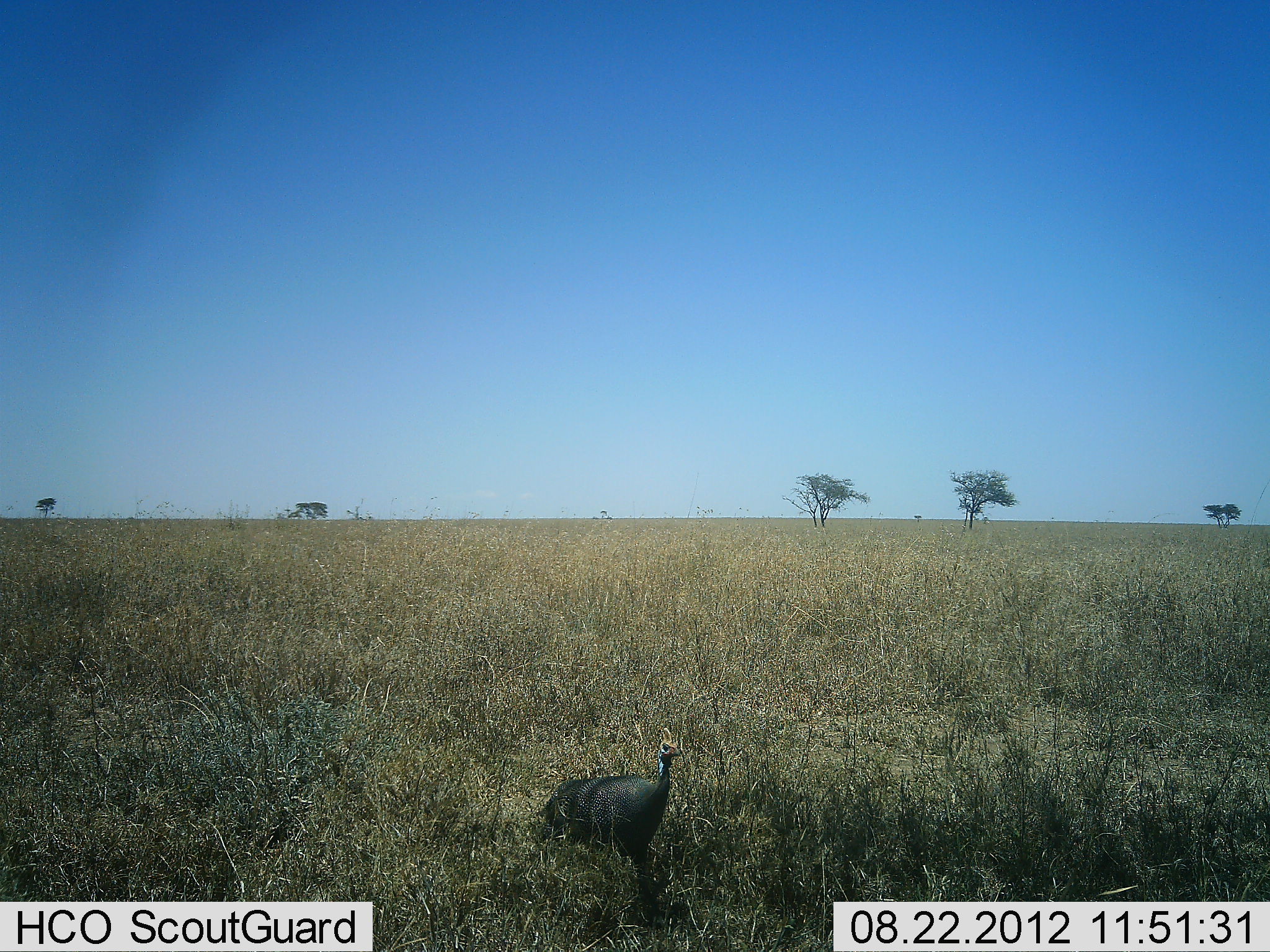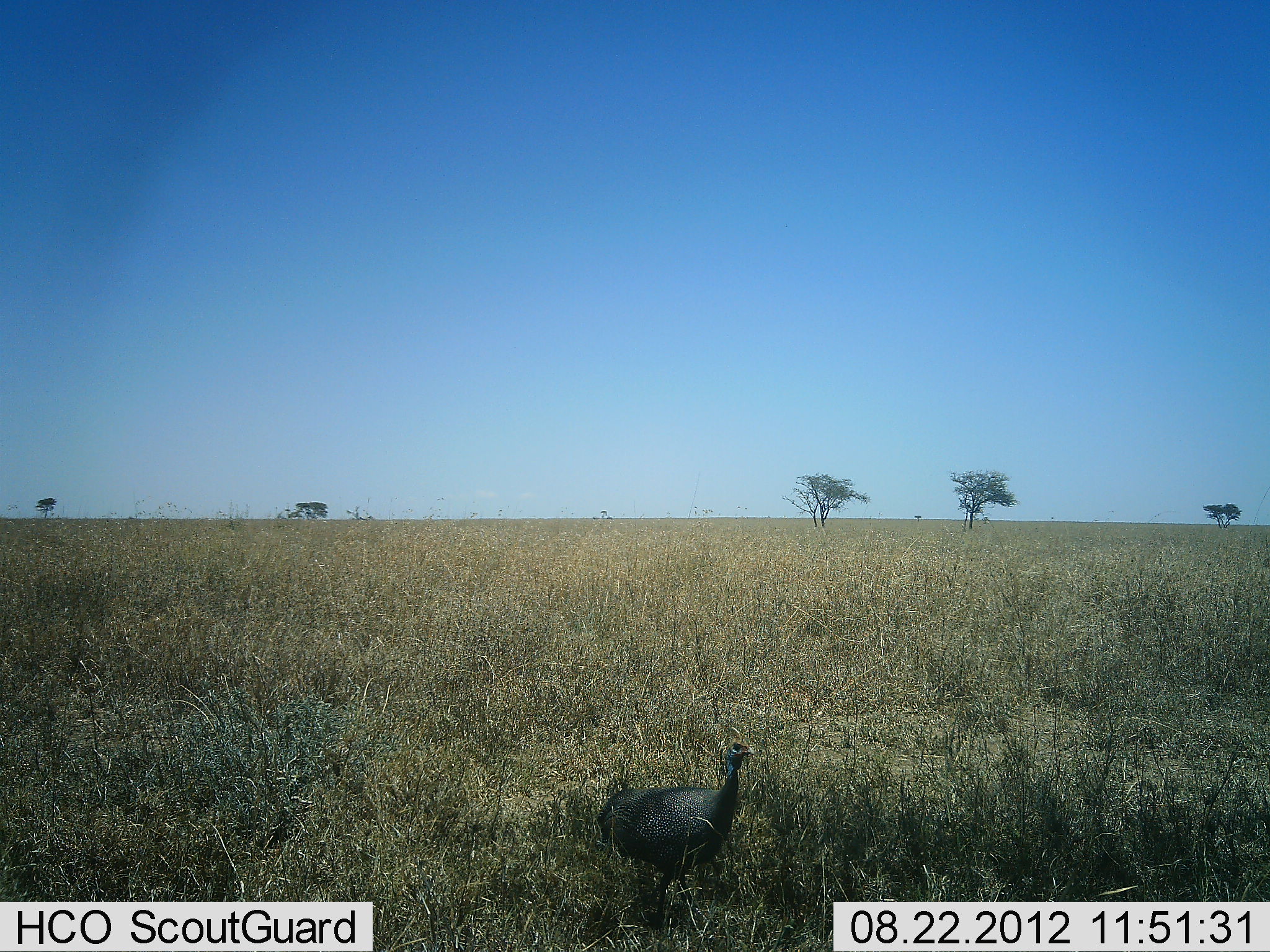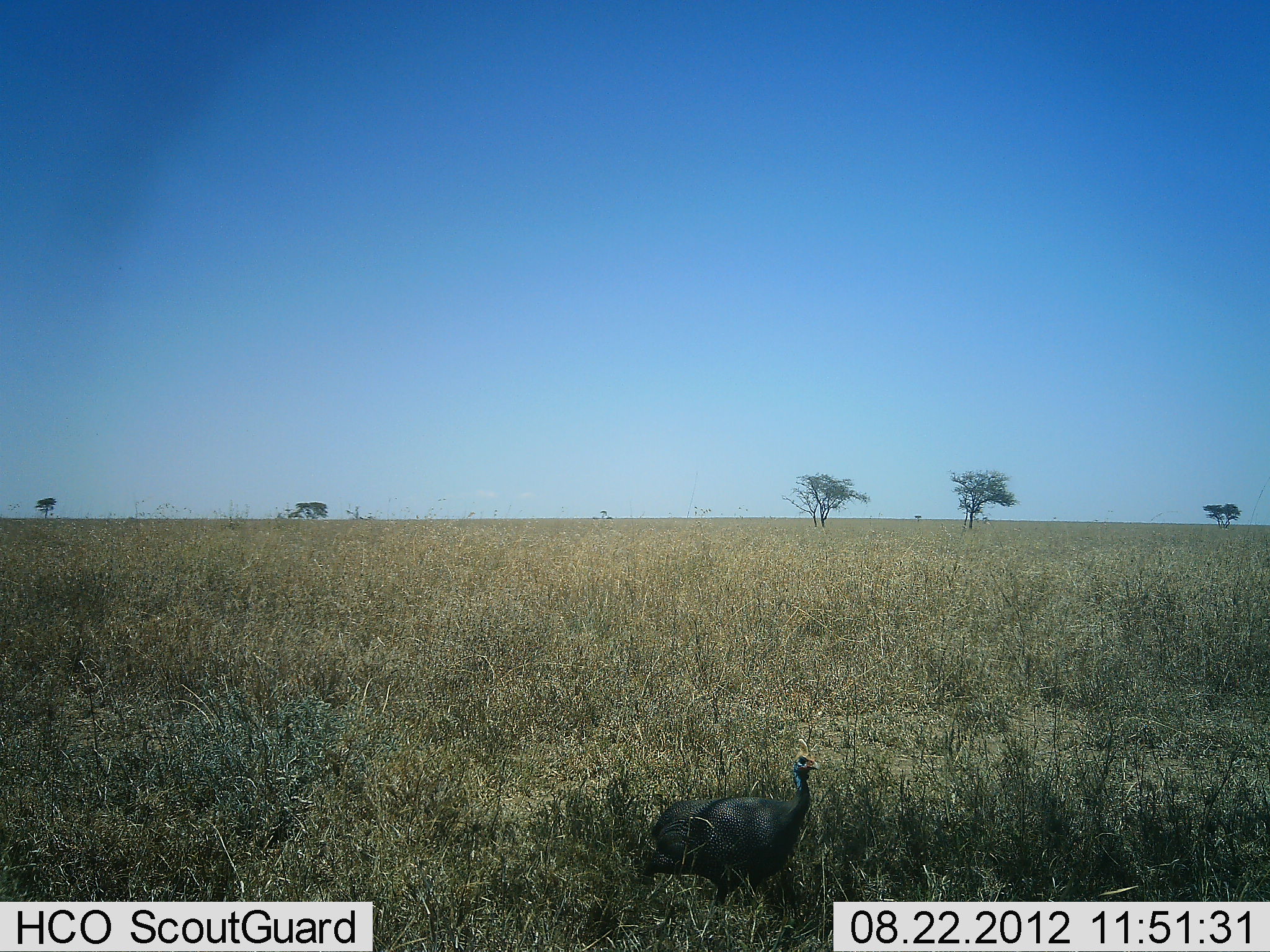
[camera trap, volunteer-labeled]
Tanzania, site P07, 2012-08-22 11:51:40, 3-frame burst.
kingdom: Animalia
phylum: Chordata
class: Aves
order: Galliformes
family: Numididae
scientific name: Numididae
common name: guinea fowl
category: guineafowl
Guineafowl (guinea fowl) (Numididae), count 1. Behavior (volunteer vote fractions): standing 0%, resting 0%, moving 100%, interacting 0%. Young present (vote fraction): 0%. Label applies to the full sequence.